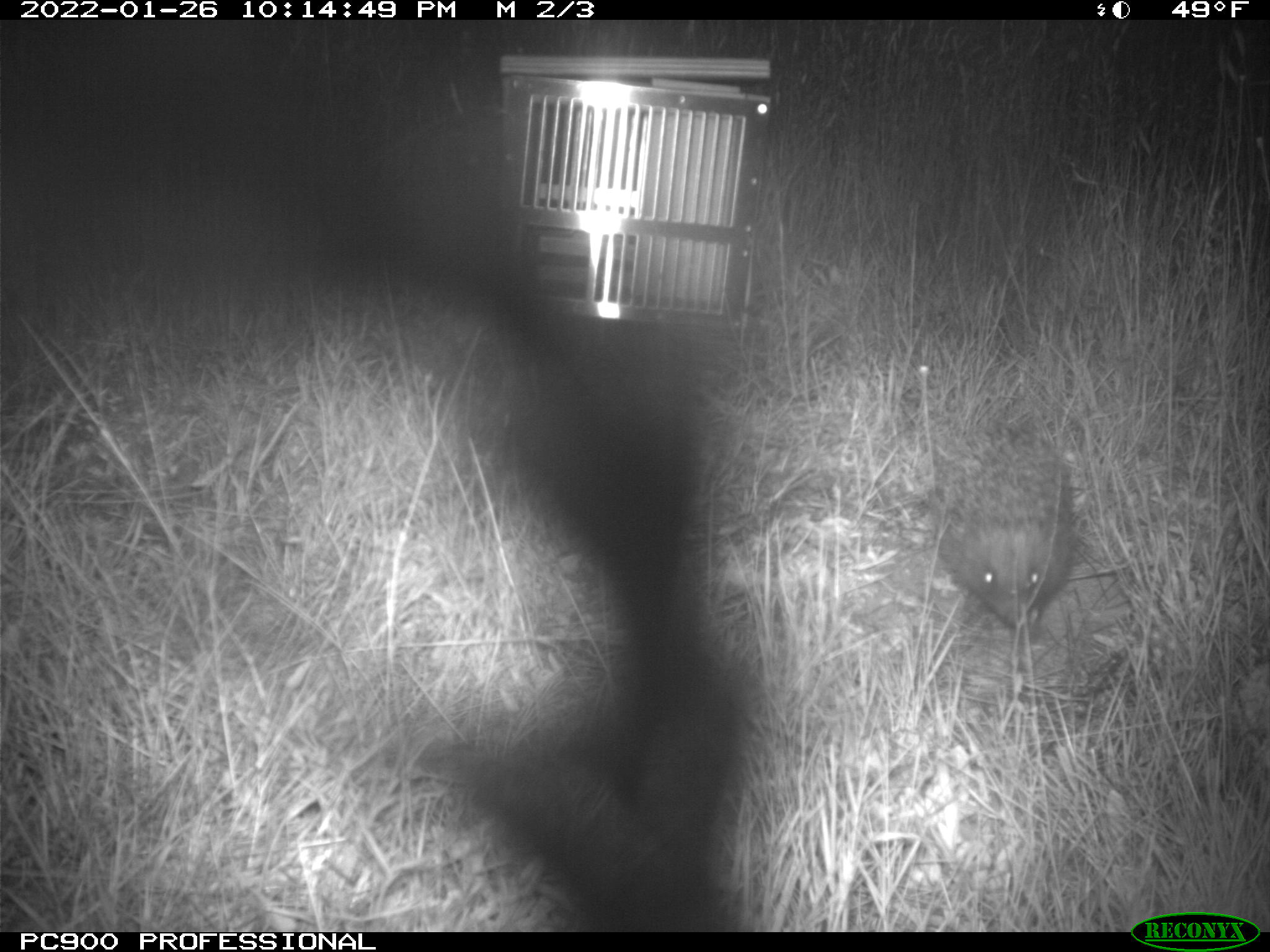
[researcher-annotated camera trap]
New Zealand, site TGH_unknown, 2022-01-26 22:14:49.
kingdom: Animalia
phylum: Chordata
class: Mammalia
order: Eulipotyphla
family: Erinaceidae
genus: Erinaceus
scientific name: Erinaceus europaeus europaeus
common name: european hedgehog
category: hedgehog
Hedgehog (european hedgehog) (Erinaceus europaeus europaeus).